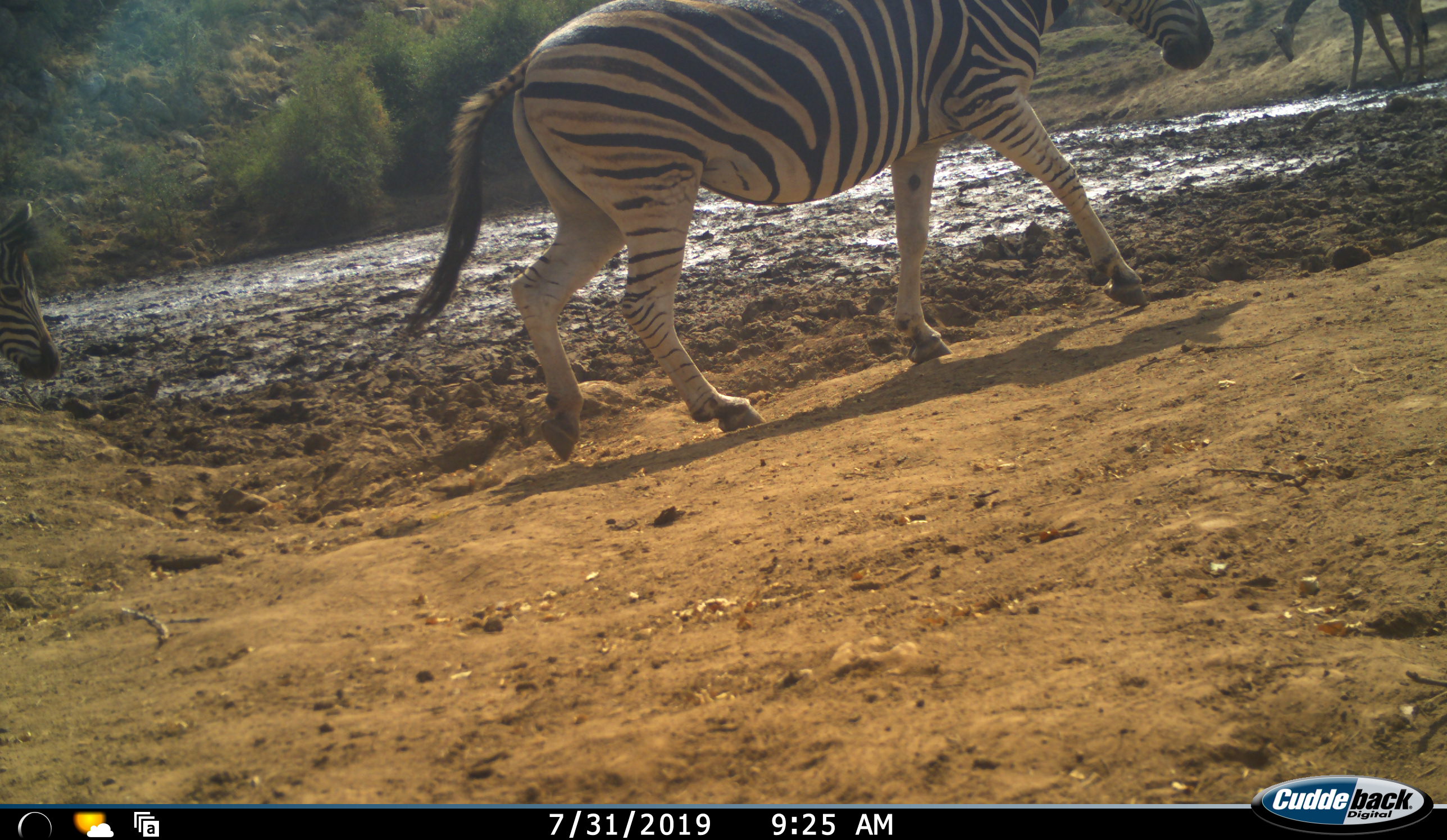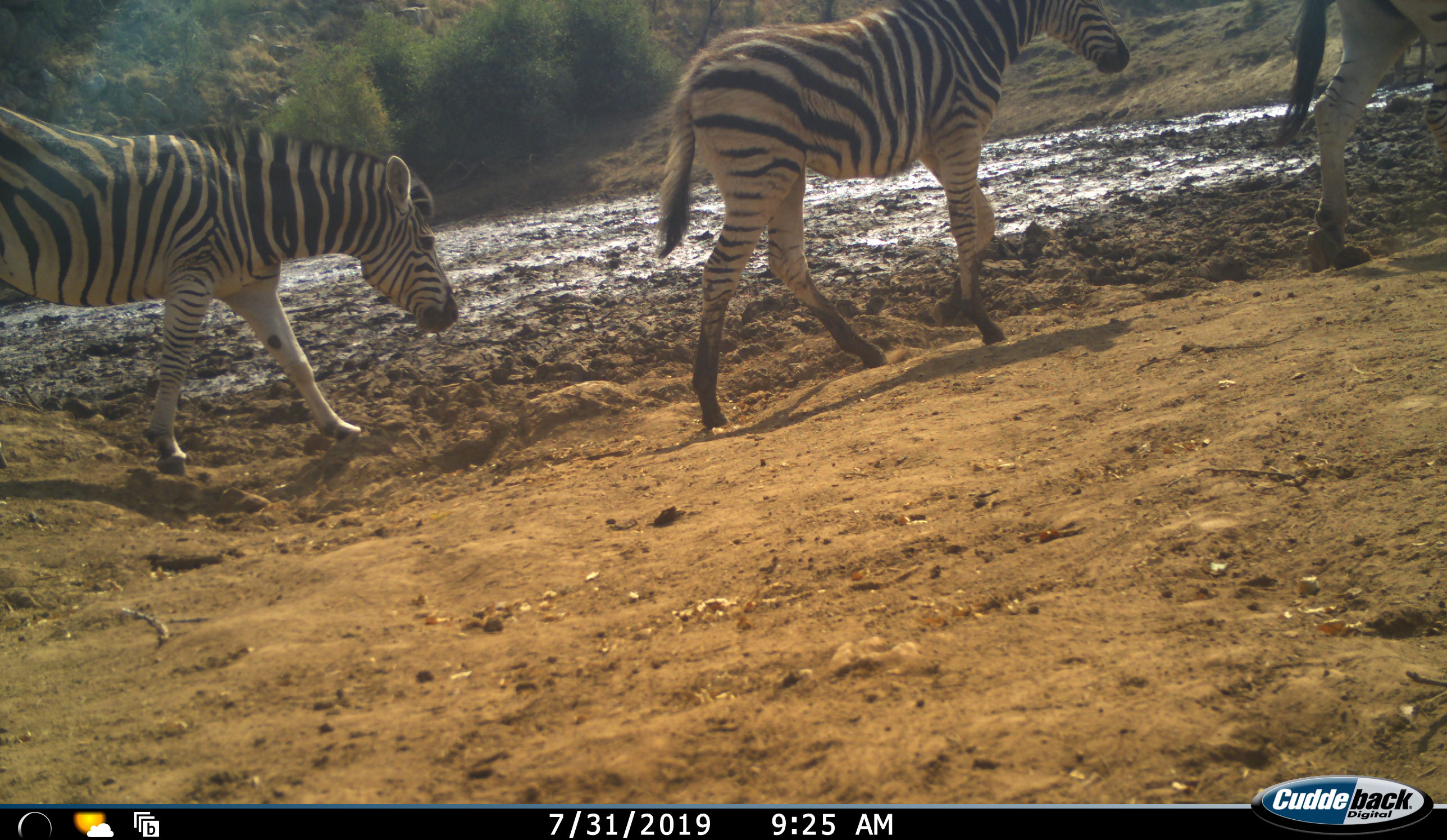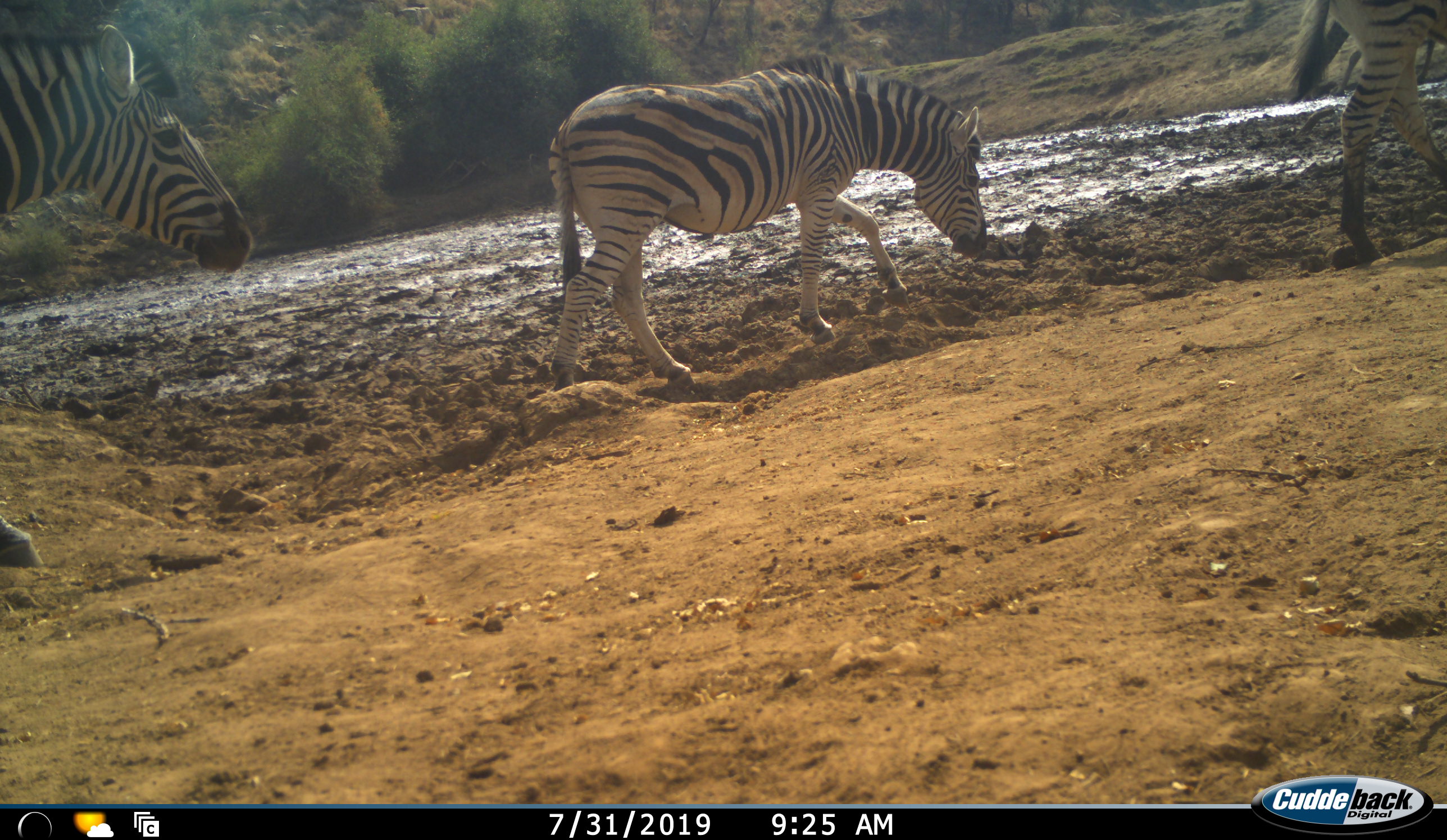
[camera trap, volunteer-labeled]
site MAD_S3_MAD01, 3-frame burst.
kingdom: Animalia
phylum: Chordata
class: Mammalia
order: Perissodactyla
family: Equidae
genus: Equus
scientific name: Equus quagga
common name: plains zebra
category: zebraplains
Zebraplains (plains zebra) (Equus quagga), count 3. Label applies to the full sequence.